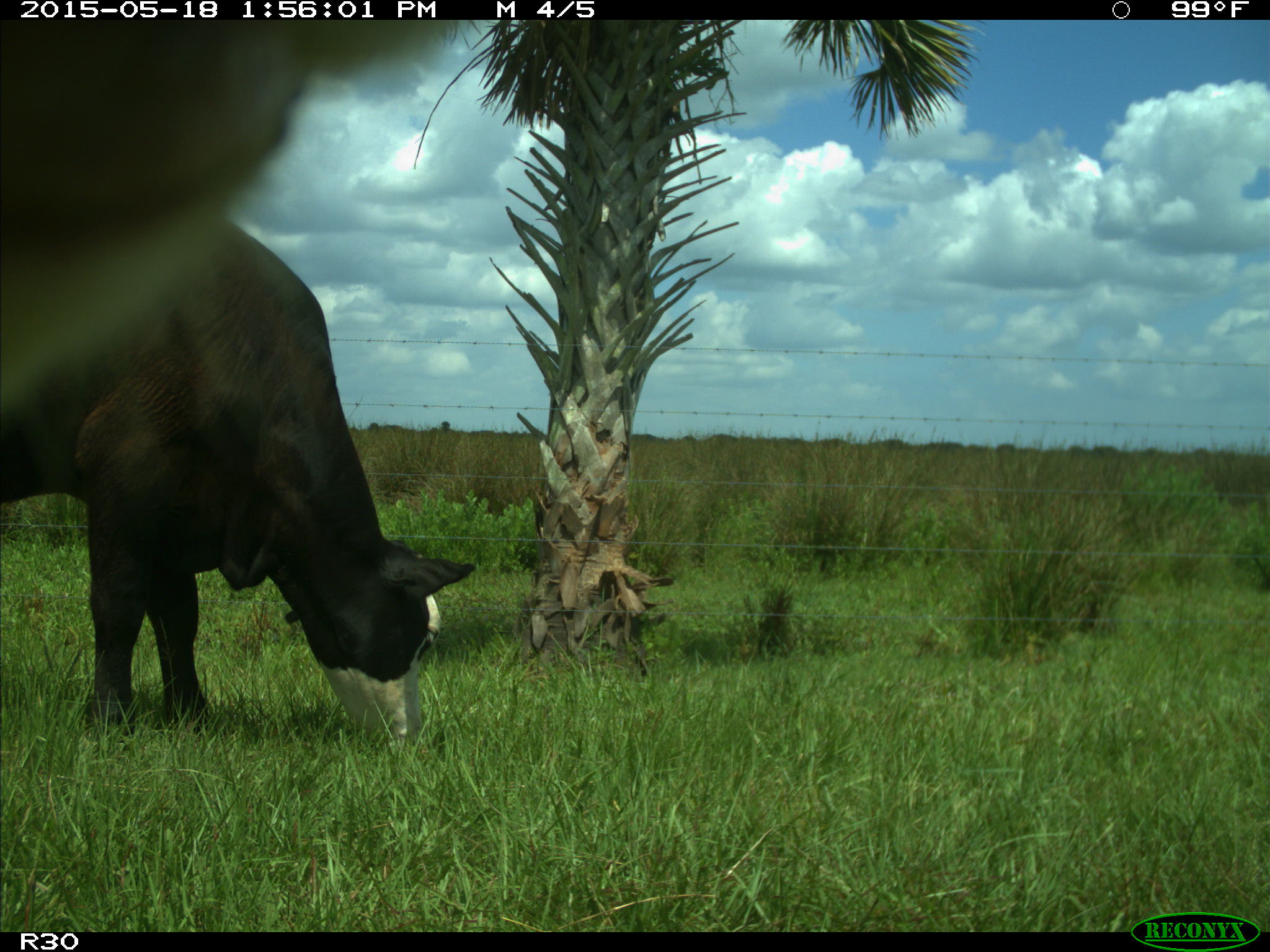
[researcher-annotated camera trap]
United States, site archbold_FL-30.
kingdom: Animalia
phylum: Chordata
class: Mammalia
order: Artiodactyla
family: Bovidae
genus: Bos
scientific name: Bos taurus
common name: domestic cow